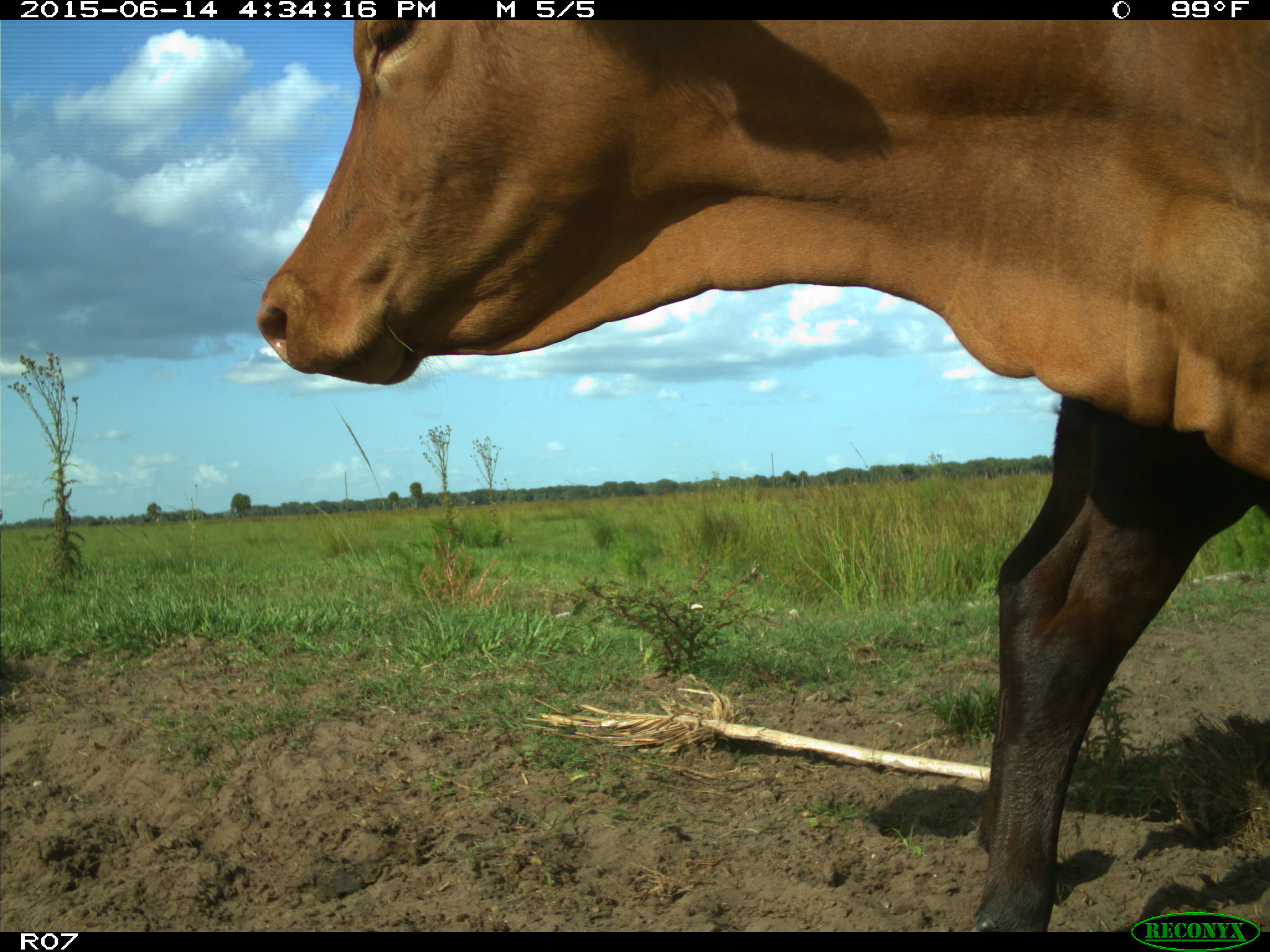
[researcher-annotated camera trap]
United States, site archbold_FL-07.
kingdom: Animalia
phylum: Chordata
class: Mammalia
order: Artiodactyla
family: Bovidae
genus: Bos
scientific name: Bos taurus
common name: domestic cow